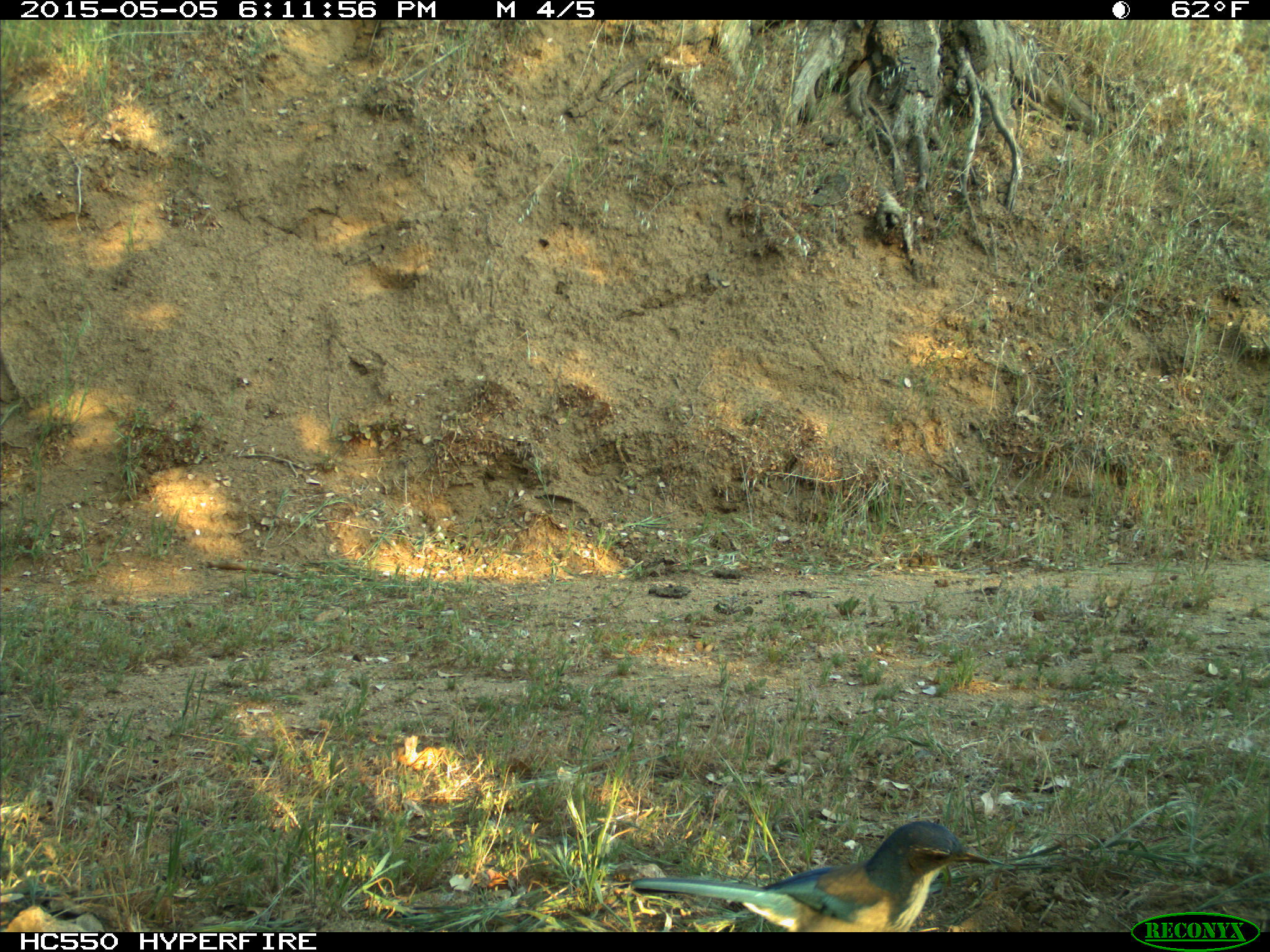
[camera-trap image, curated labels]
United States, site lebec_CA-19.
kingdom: Animalia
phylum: Chordata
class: Aves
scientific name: Aves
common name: birds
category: unidentified bird